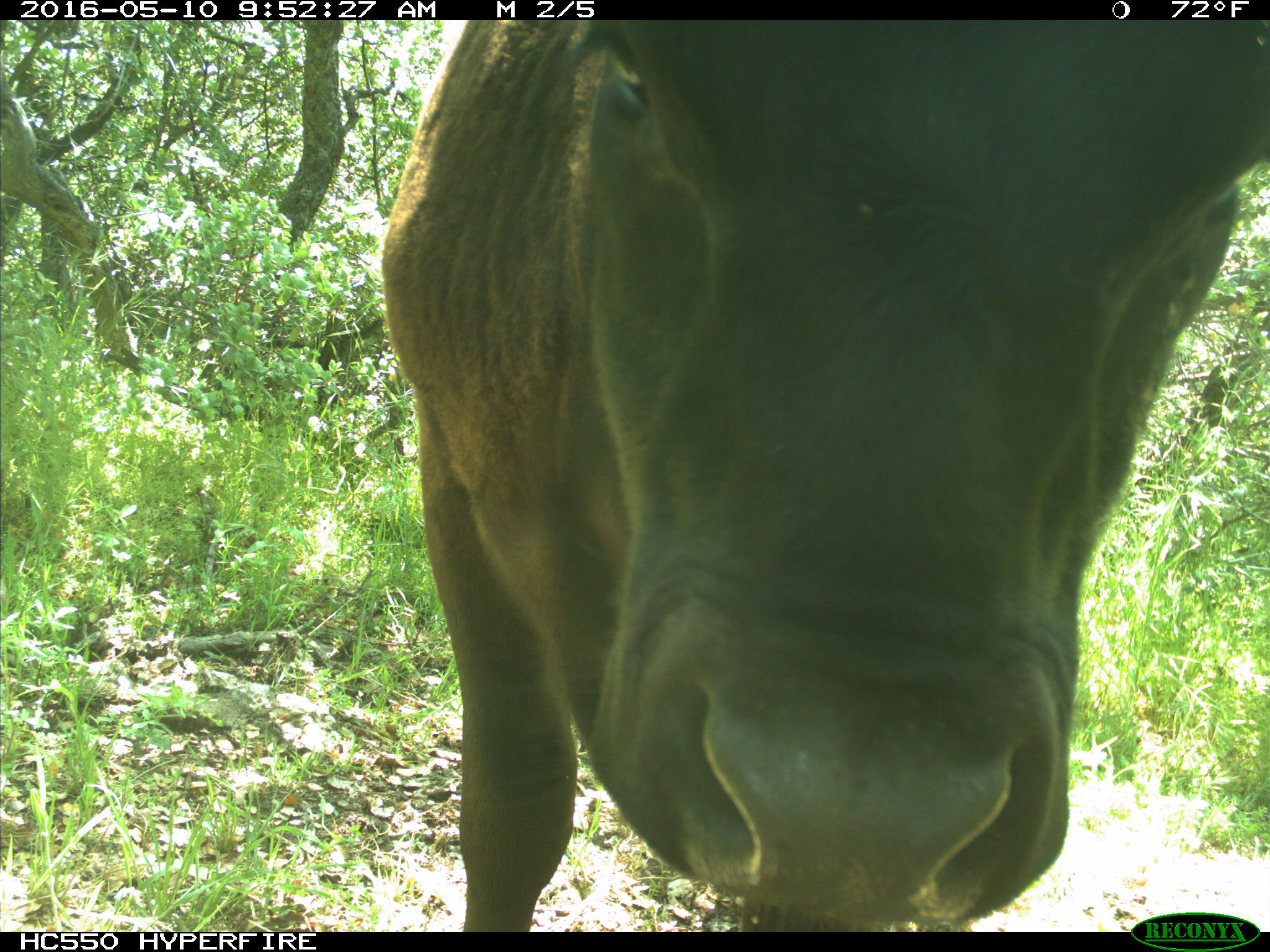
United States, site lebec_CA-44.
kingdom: Animalia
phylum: Chordata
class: Mammalia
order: Artiodactyla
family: Bovidae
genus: Bos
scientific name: Bos taurus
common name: domestic cow